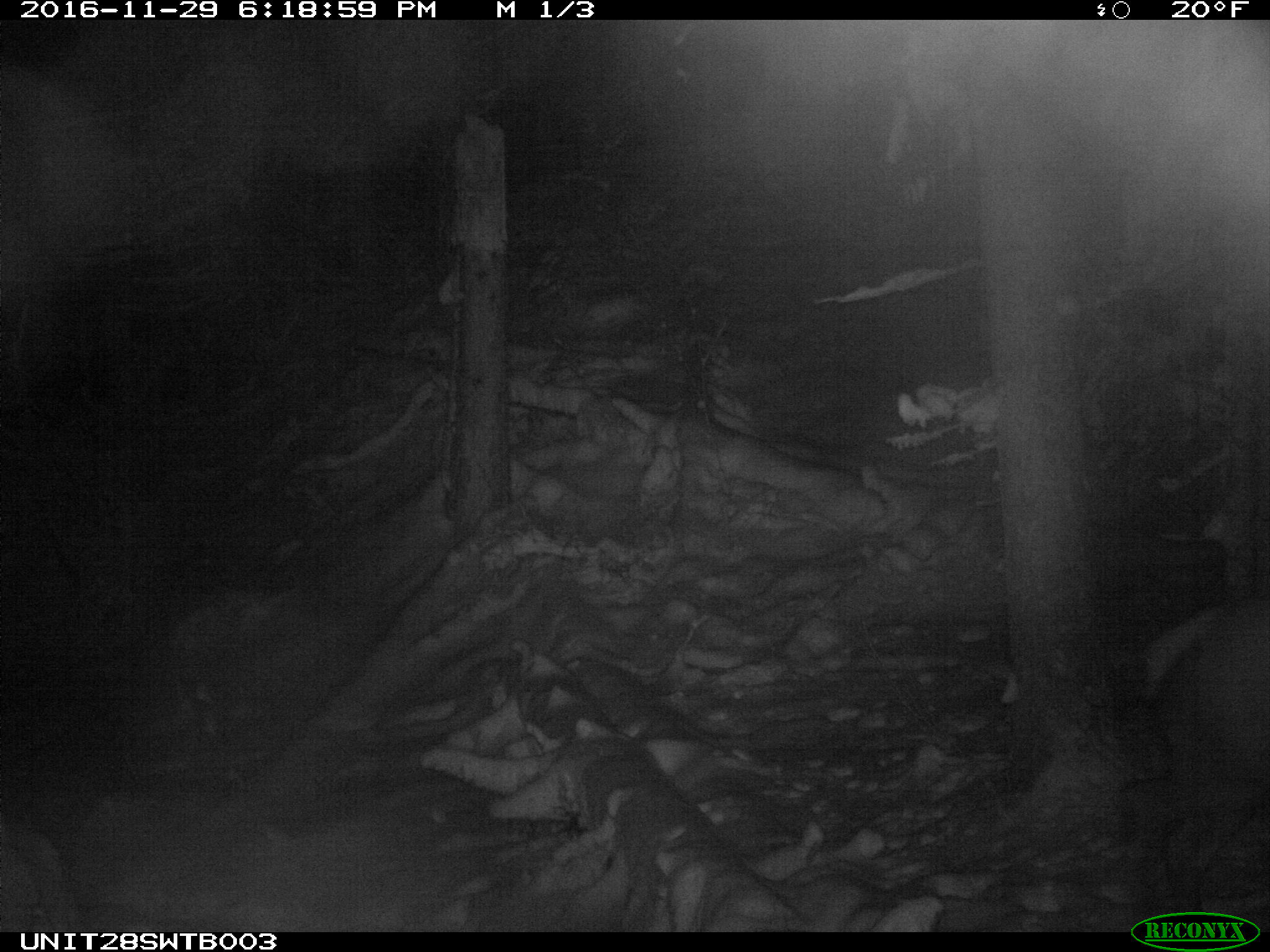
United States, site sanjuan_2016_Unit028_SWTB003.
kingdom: Animalia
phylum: Chordata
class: Mammalia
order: Artiodactyla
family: Cervidae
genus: Cervus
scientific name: Cervus elaphus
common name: red deer